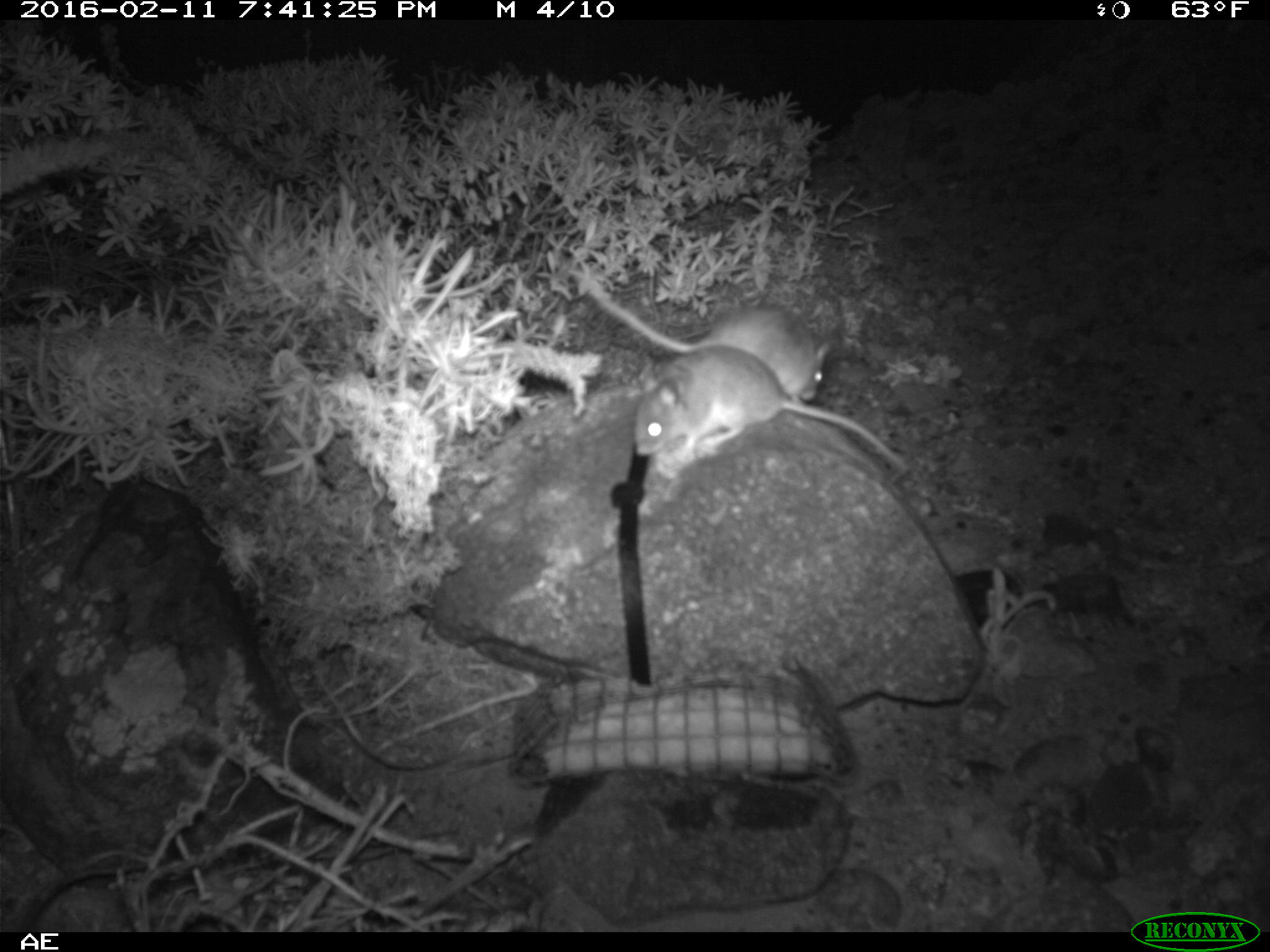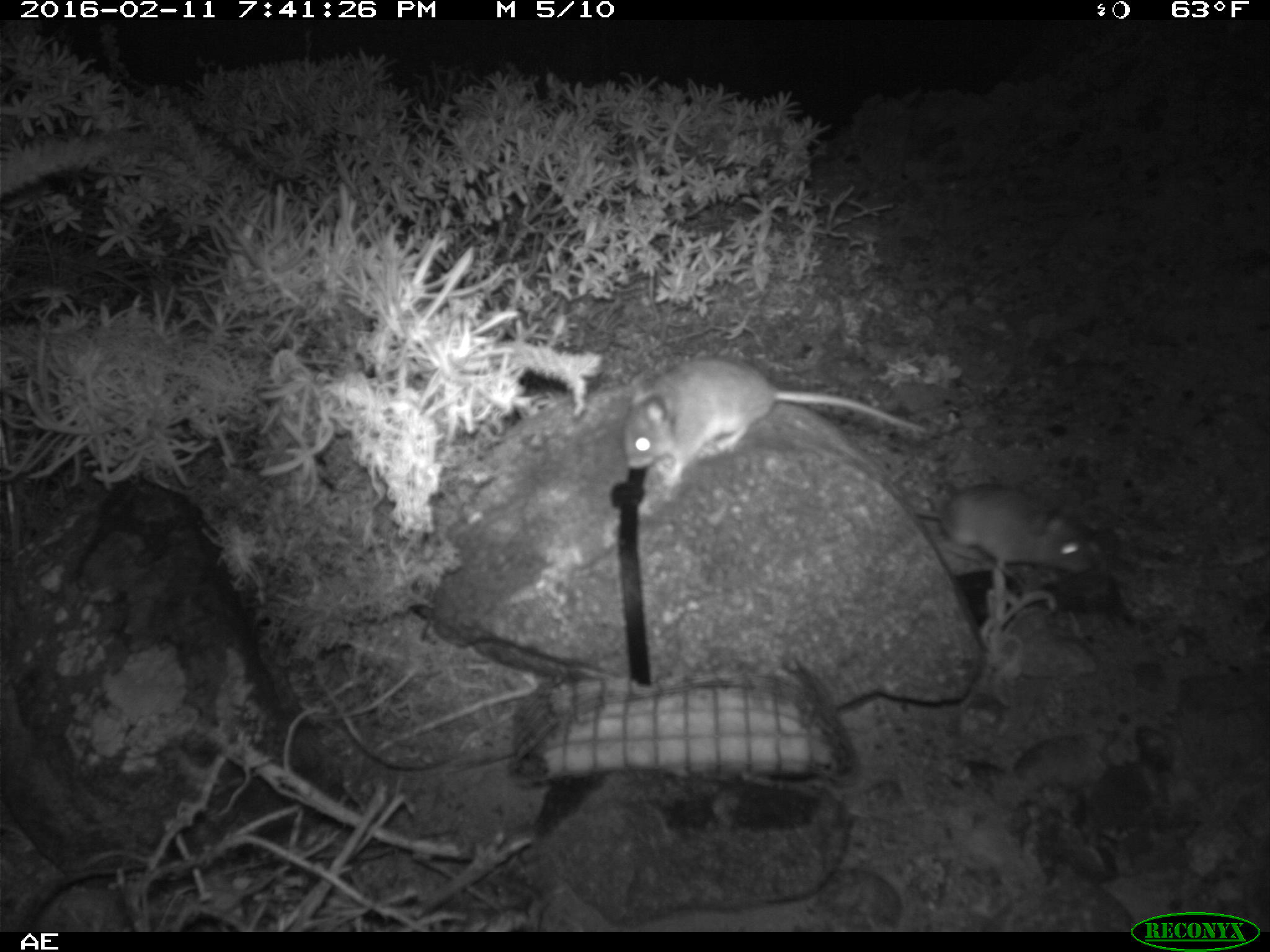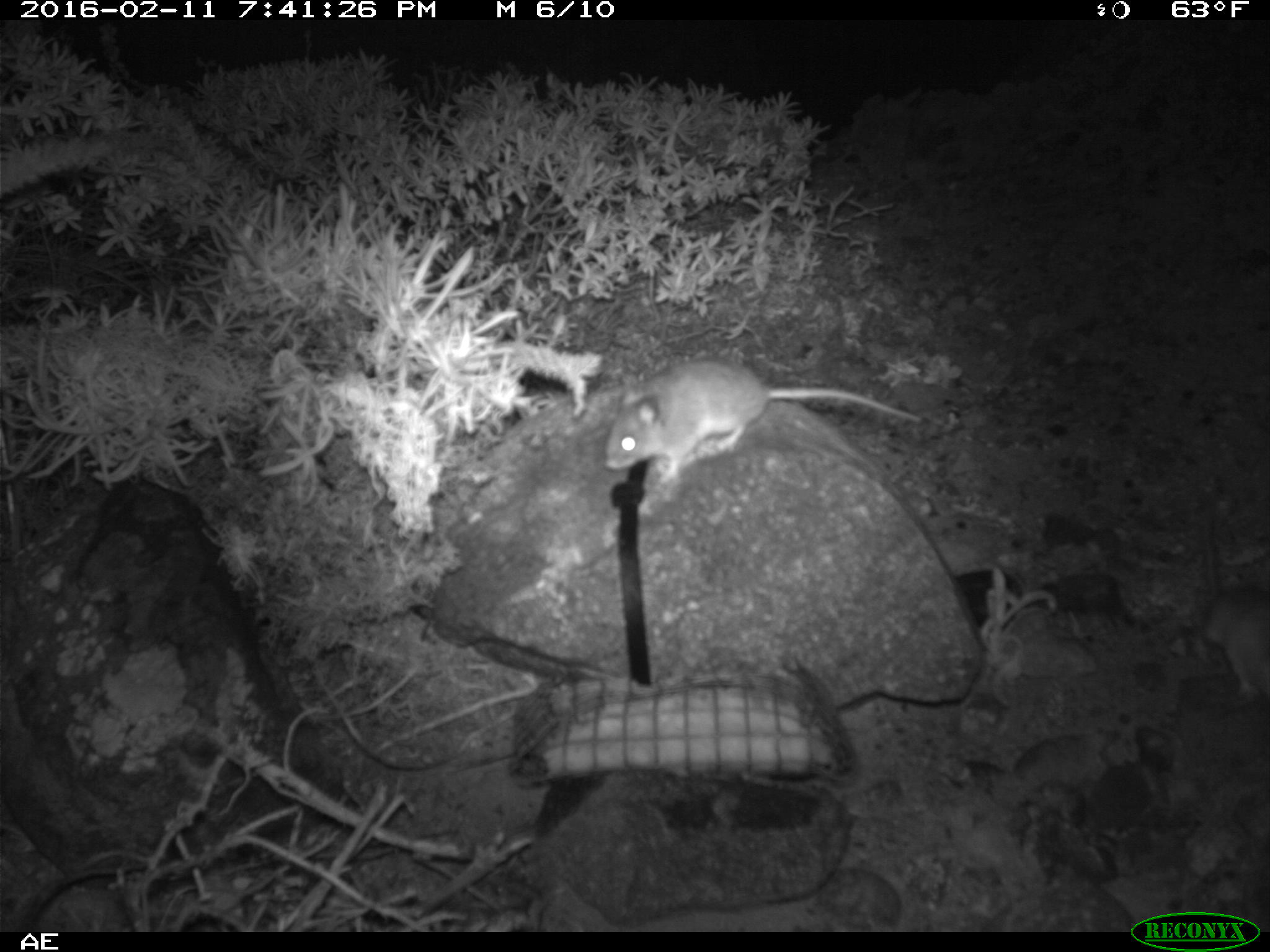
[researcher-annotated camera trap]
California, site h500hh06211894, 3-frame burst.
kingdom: Animalia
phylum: Chordata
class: Mammalia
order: Rodentia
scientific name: Rodentia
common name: rodent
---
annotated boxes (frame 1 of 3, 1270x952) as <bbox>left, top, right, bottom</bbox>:
rodent: <bbox>633, 343, 909, 471</bbox>; <bbox>567, 270, 831, 403</bbox>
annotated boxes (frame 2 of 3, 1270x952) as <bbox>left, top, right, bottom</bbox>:
rodent: <bbox>620, 355, 925, 487</bbox>; <bbox>912, 482, 1098, 576</bbox>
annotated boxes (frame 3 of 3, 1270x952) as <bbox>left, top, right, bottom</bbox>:
rodent: <bbox>606, 358, 918, 476</bbox>; <bbox>1196, 509, 1269, 701</bbox>